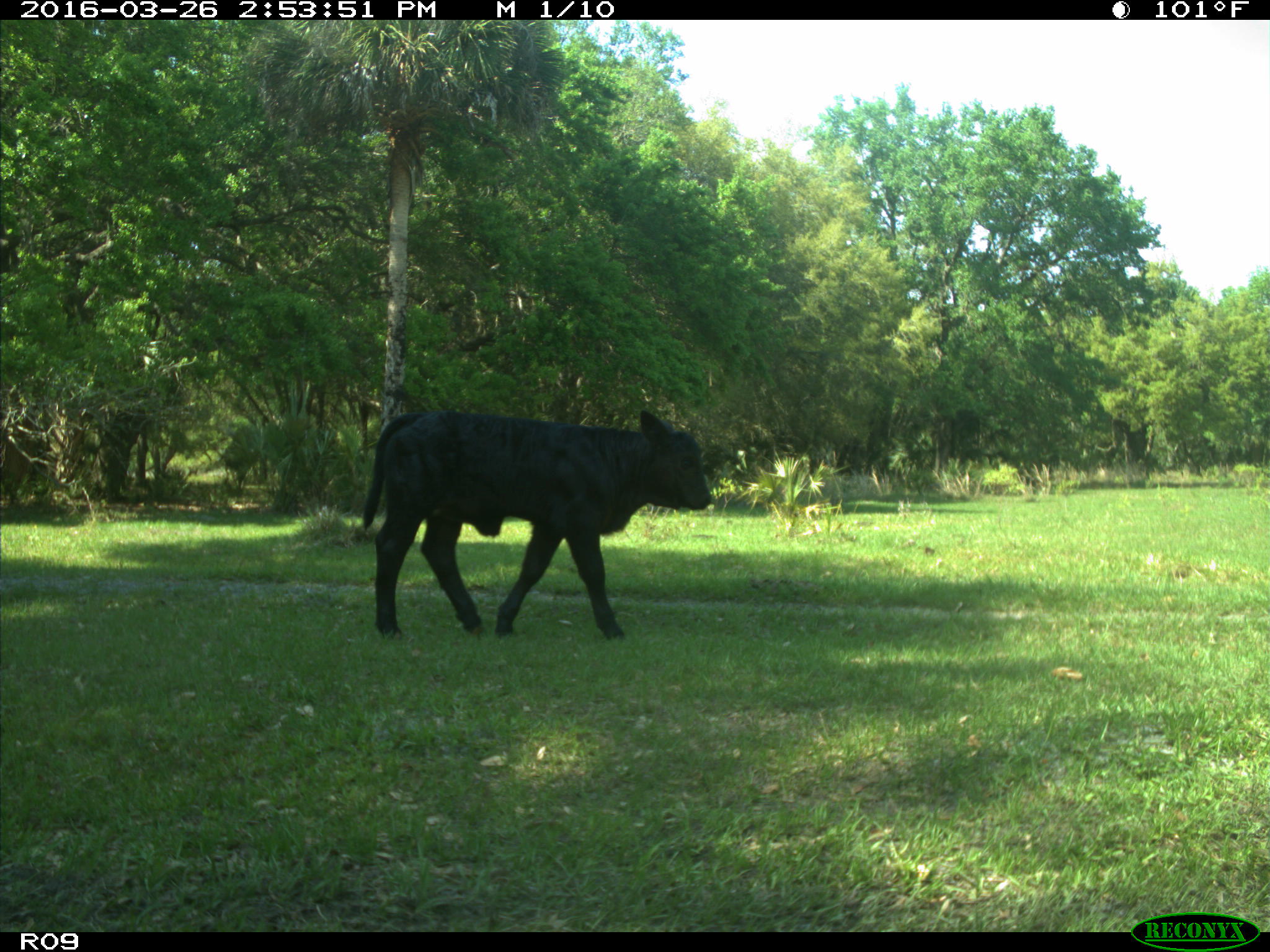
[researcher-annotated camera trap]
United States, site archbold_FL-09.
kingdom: Animalia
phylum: Chordata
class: Mammalia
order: Artiodactyla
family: Bovidae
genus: Bos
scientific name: Bos taurus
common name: domestic cow